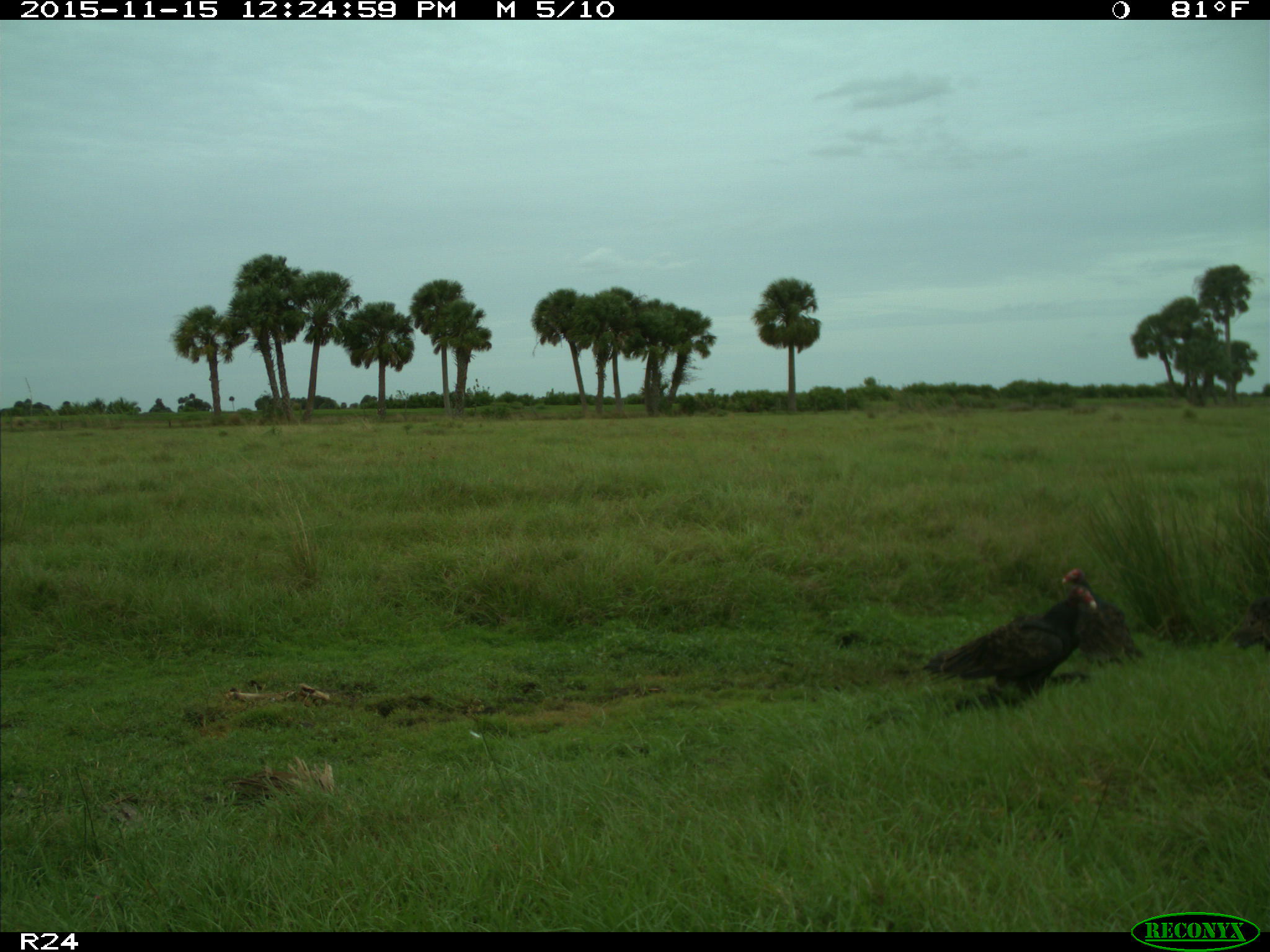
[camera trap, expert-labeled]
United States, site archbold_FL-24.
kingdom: Animalia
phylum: Chordata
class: Aves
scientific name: Aves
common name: birds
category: unidentified bird